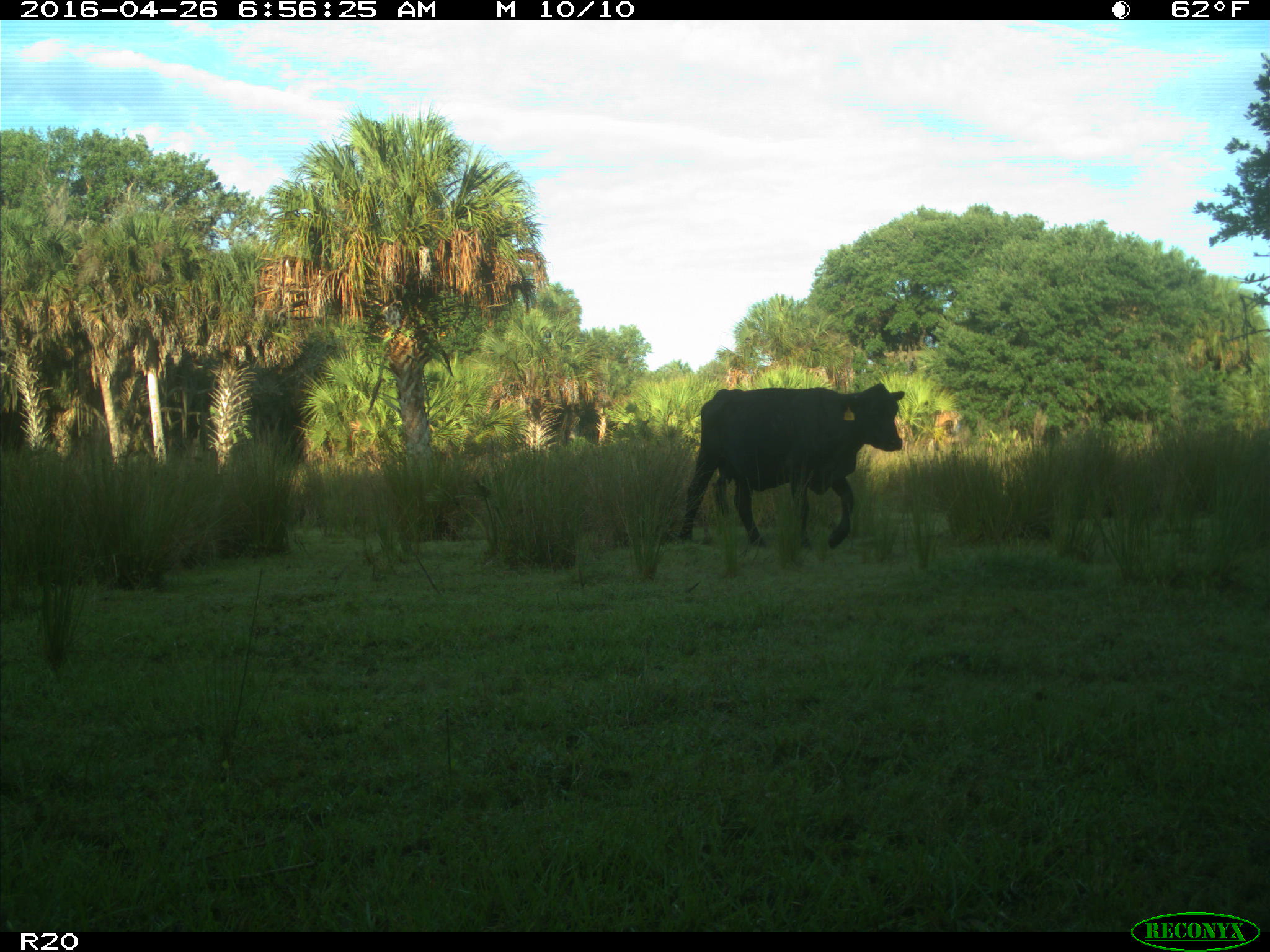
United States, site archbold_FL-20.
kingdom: Animalia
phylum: Chordata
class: Mammalia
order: Artiodactyla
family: Bovidae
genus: Bos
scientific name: Bos taurus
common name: domestic cow